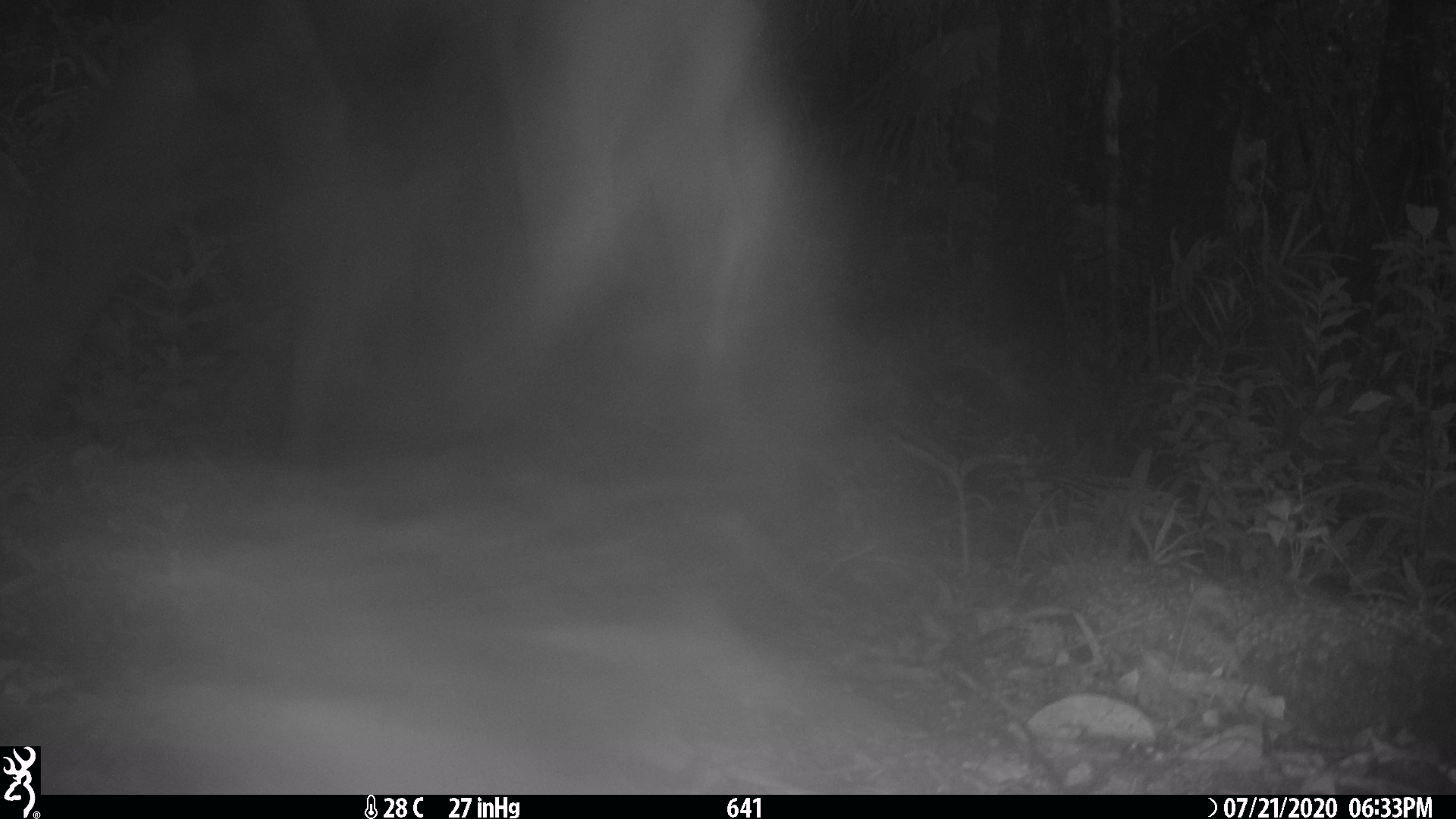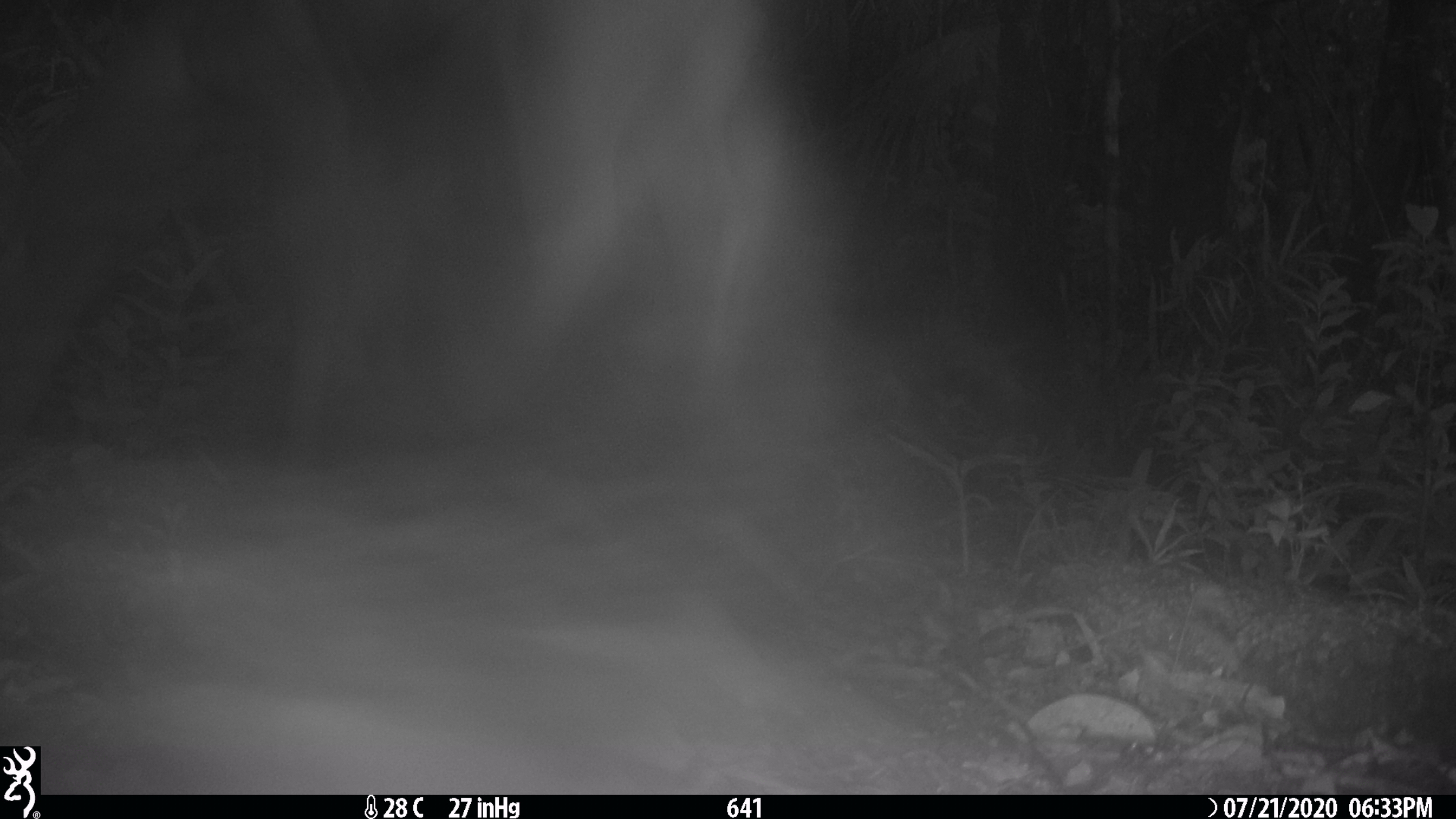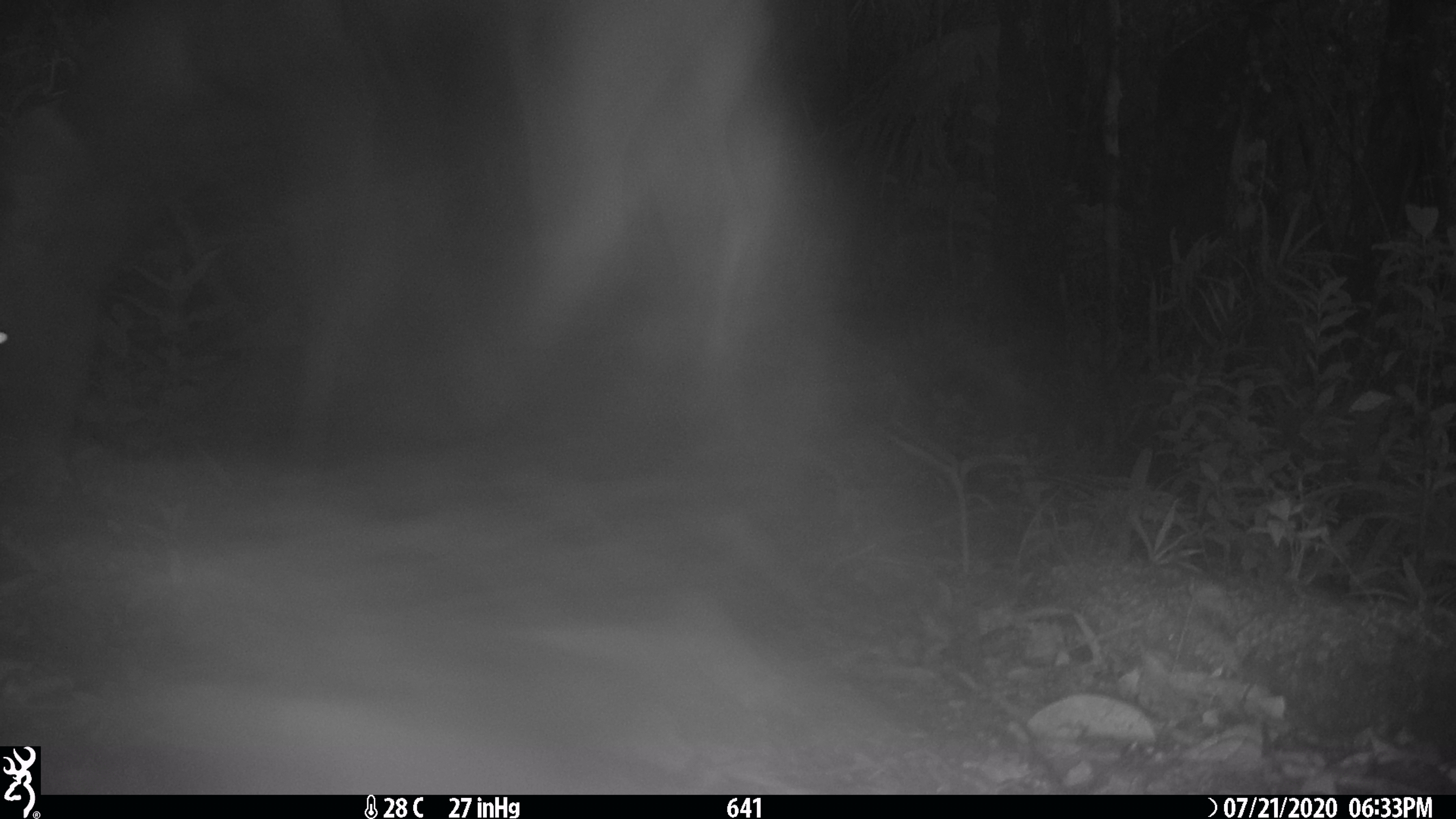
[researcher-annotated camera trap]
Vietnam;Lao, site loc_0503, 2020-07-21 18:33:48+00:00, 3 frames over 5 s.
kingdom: Animalia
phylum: Chordata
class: Mammalia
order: Artiodactyla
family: Cervidae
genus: Rusa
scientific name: Rusa unicolor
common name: sambar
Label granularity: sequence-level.